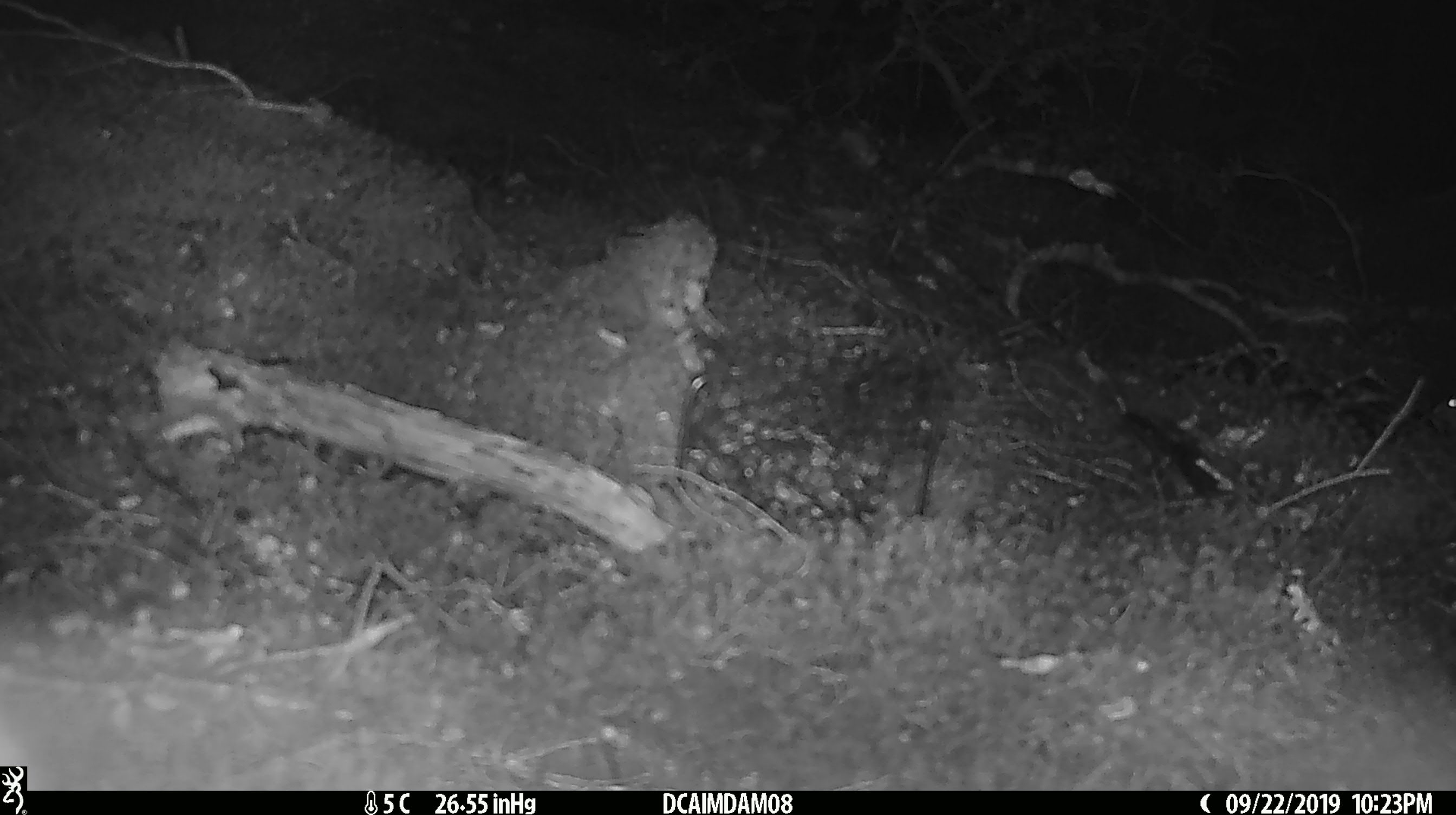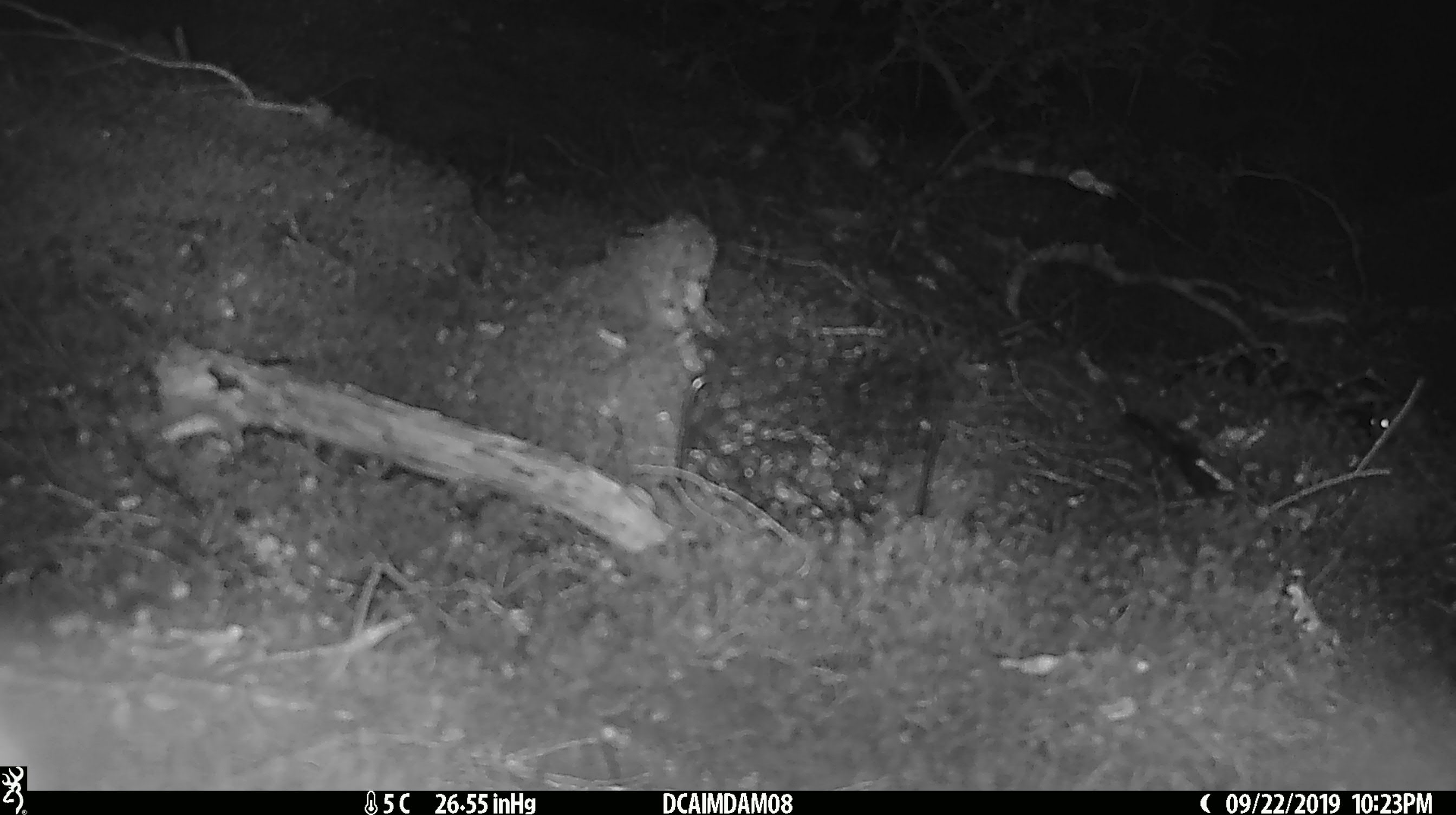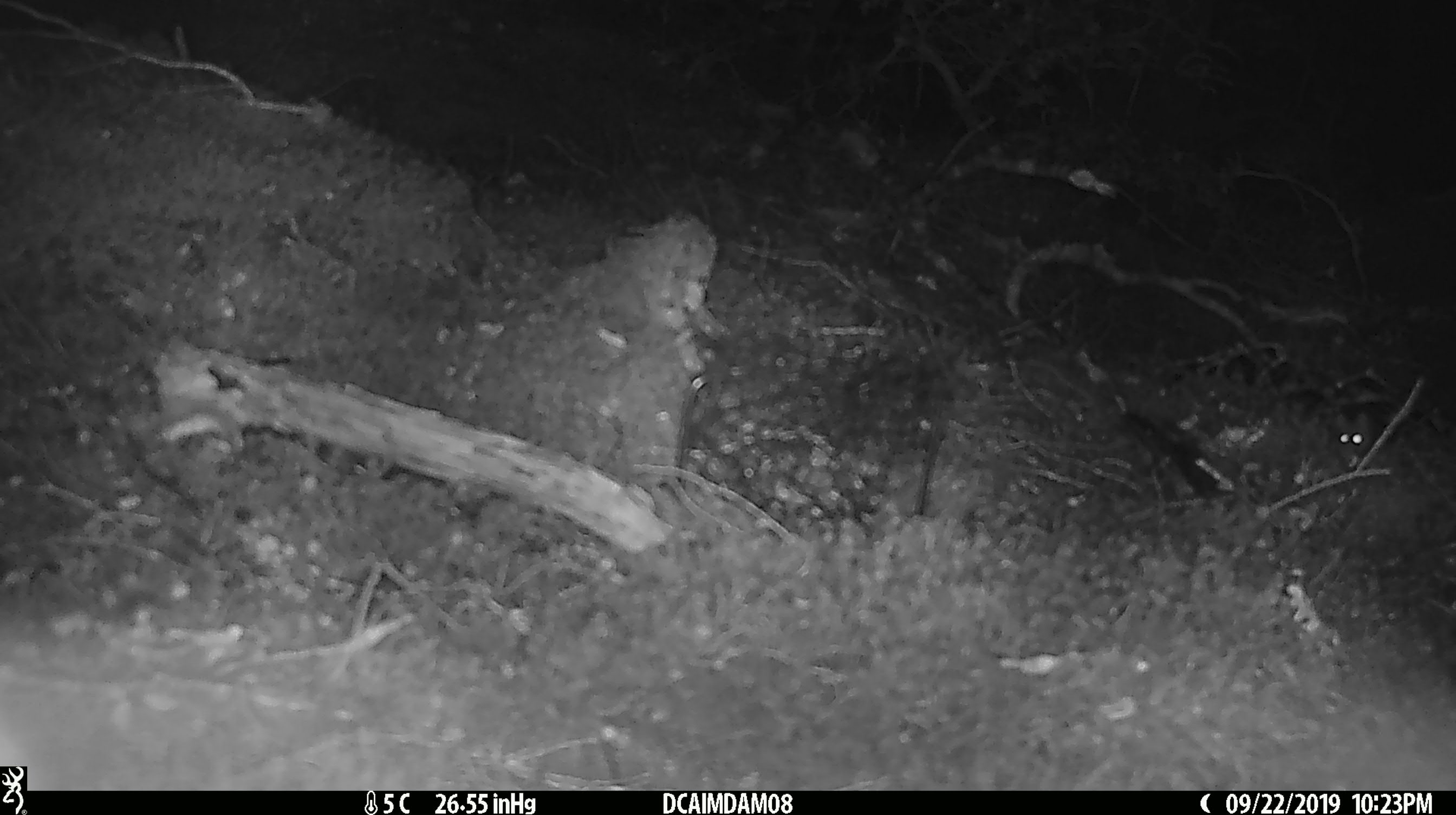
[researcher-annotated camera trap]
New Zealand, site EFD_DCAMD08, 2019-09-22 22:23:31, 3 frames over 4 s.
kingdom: Animalia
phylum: Chordata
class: Mammalia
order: Rodentia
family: Muridae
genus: Mus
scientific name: Mus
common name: mouse